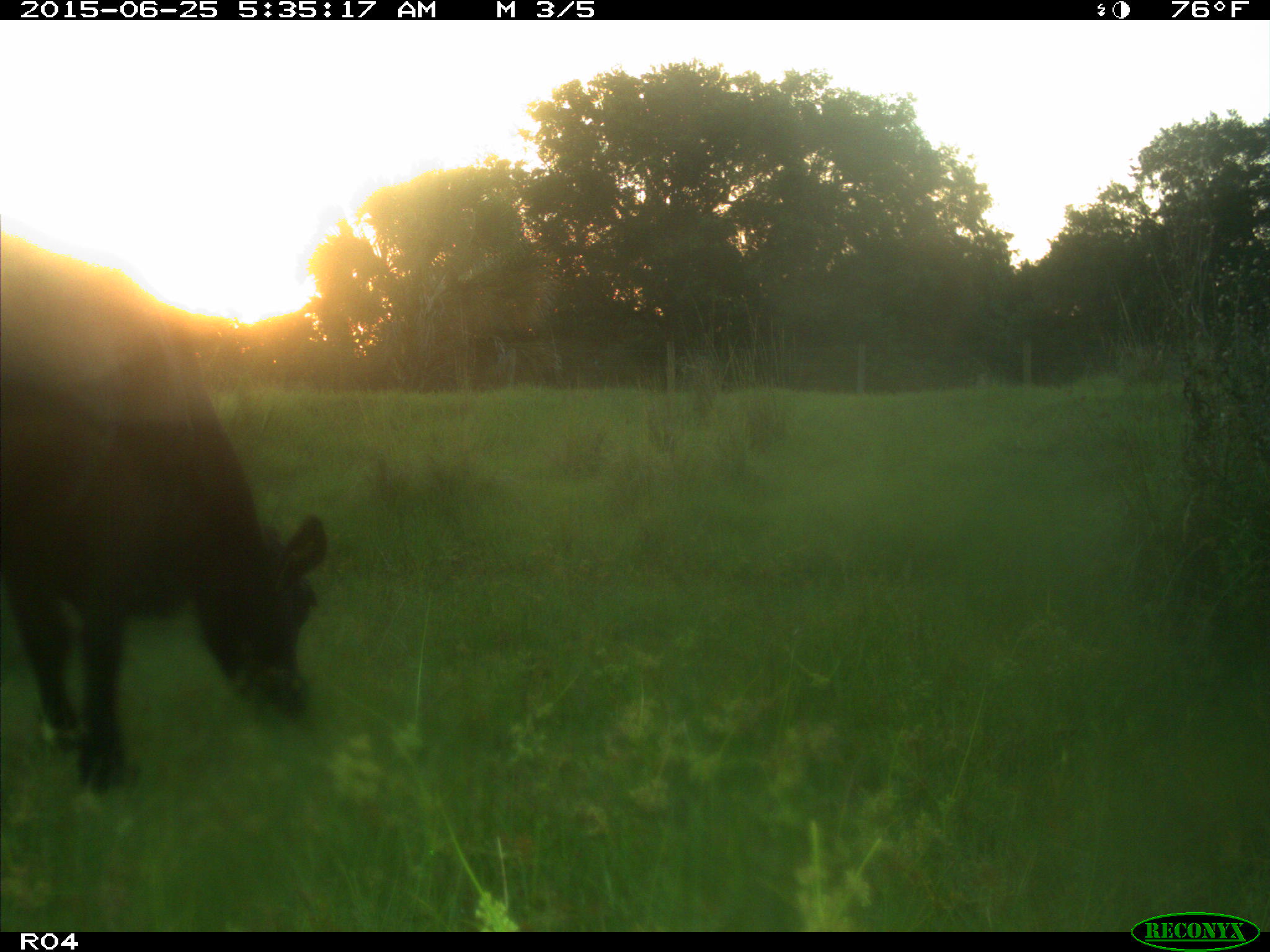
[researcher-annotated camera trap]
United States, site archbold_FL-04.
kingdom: Animalia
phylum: Chordata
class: Mammalia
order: Artiodactyla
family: Bovidae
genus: Bos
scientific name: Bos taurus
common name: domestic cow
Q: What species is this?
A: Bos taurus (domestic cow).